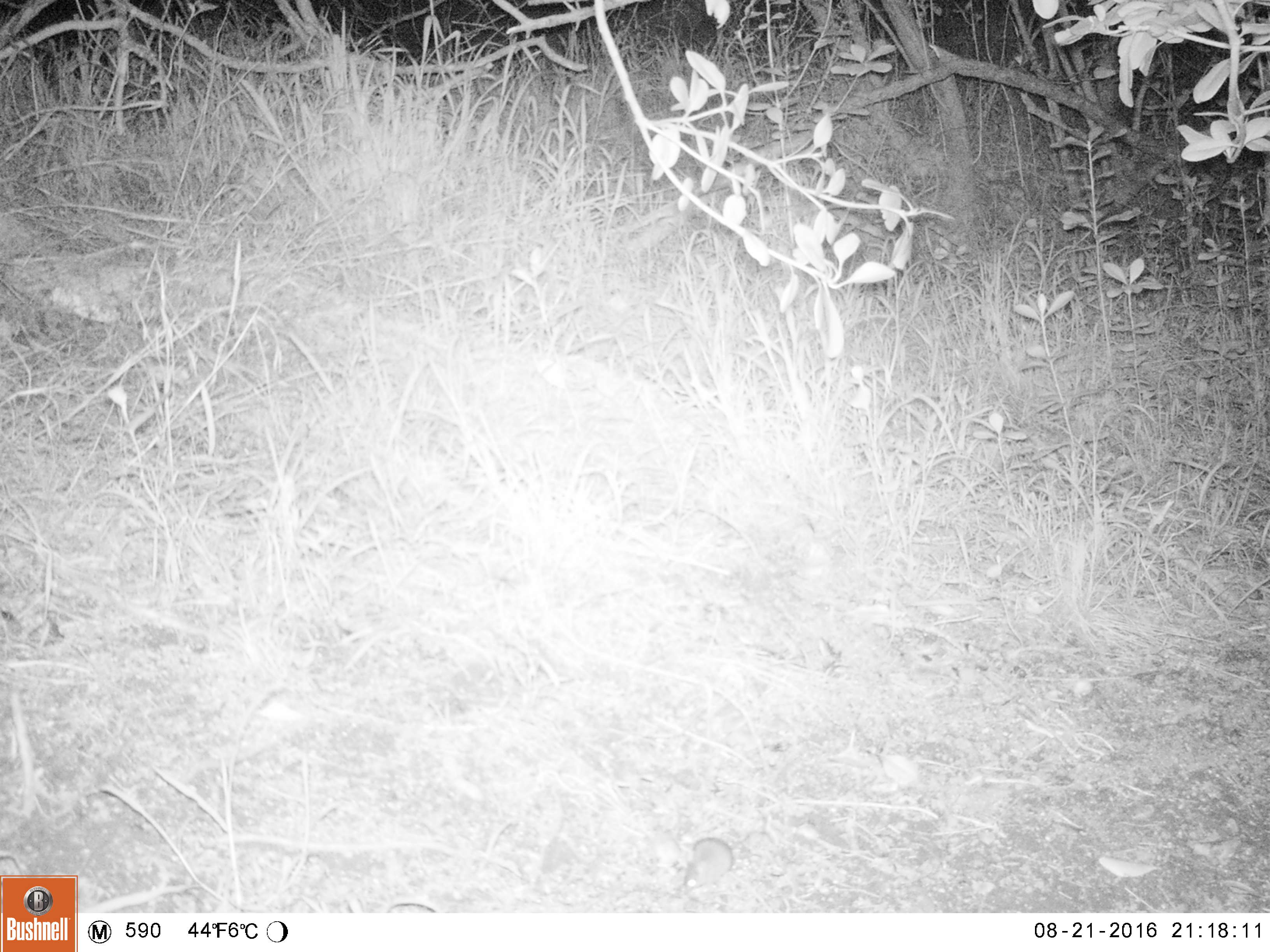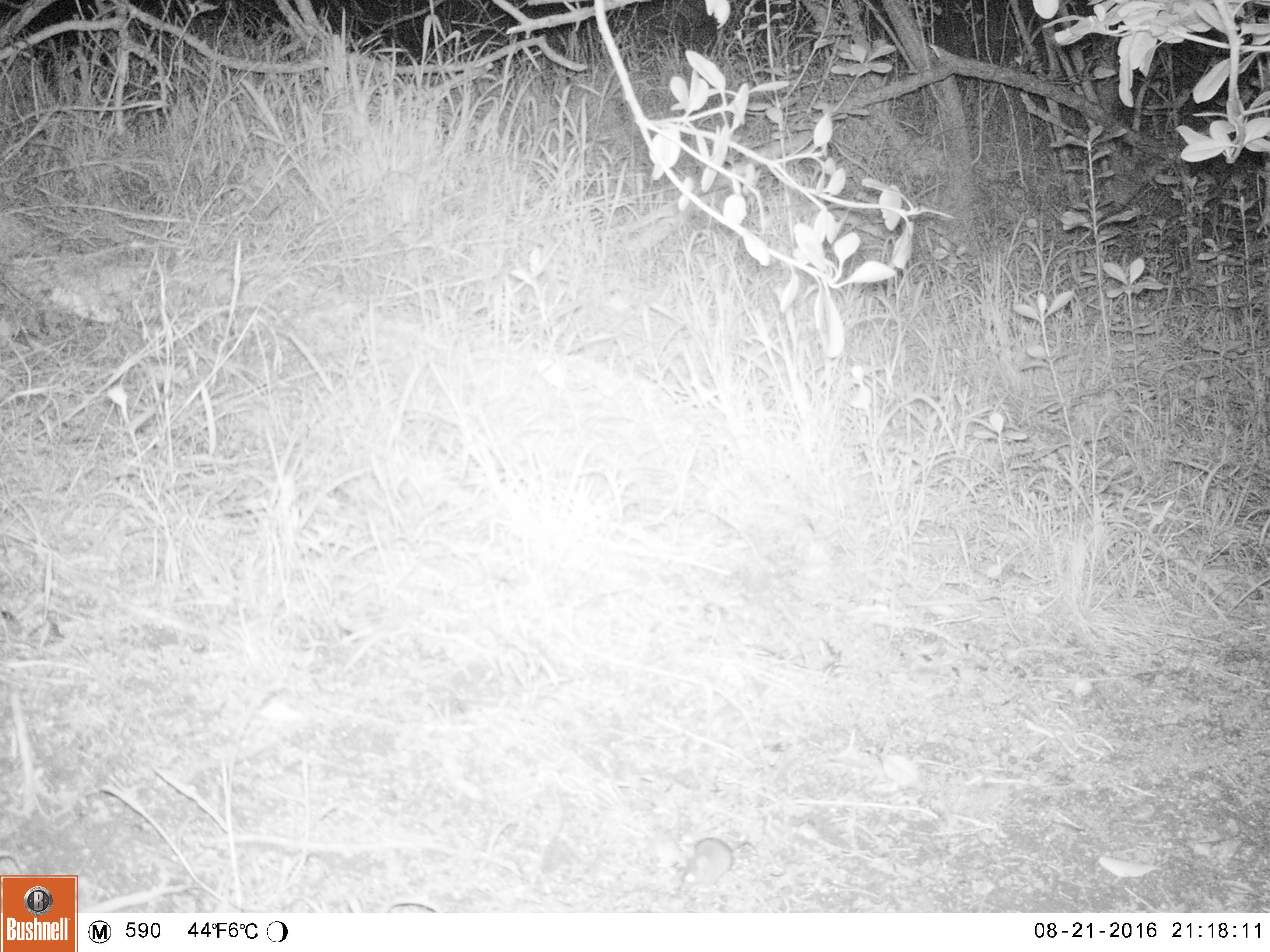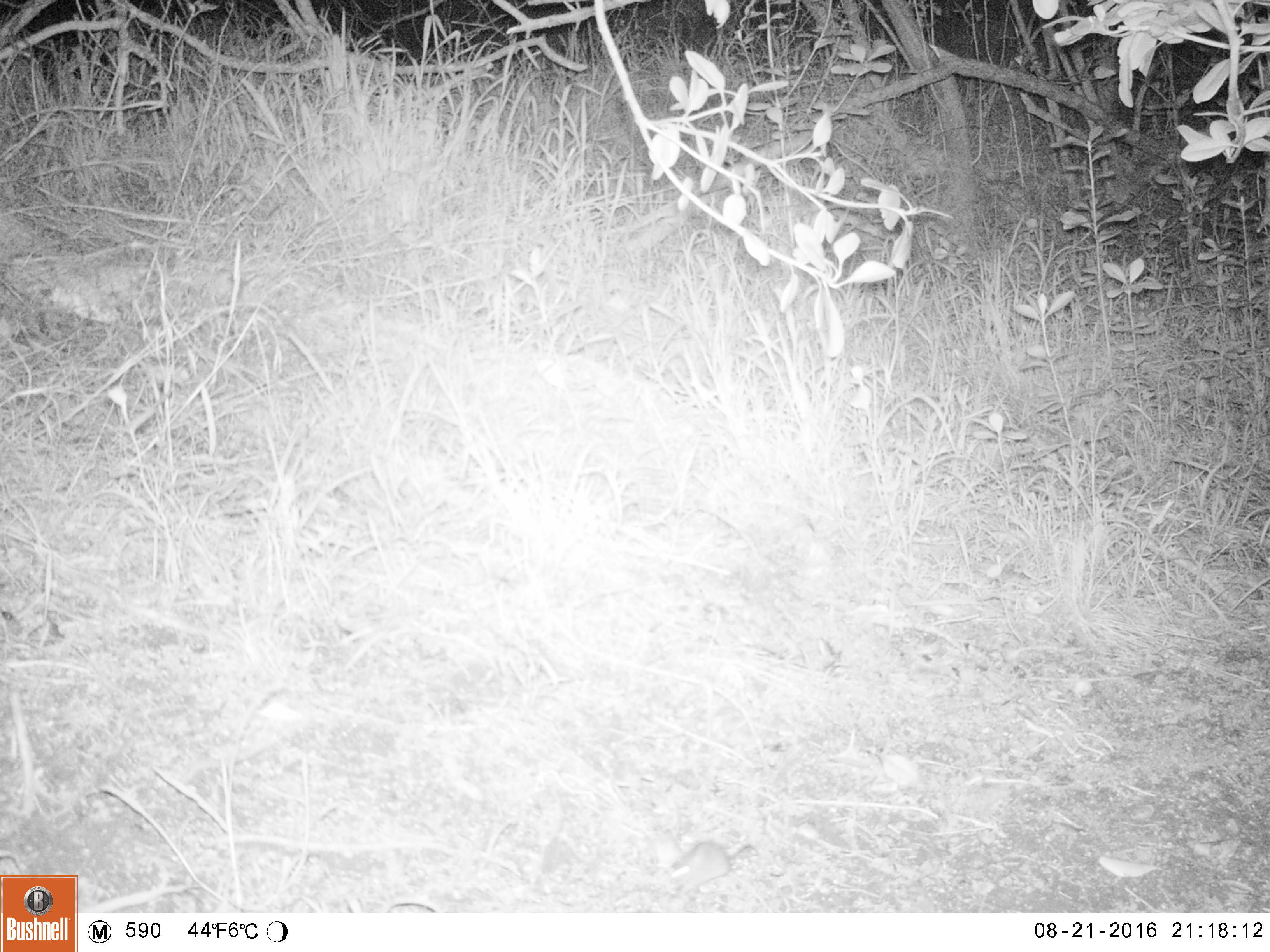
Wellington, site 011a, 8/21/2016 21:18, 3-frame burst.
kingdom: Animalia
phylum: Chordata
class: Mammalia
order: Rodentia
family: Muridae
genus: Mus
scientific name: Mus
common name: mouse